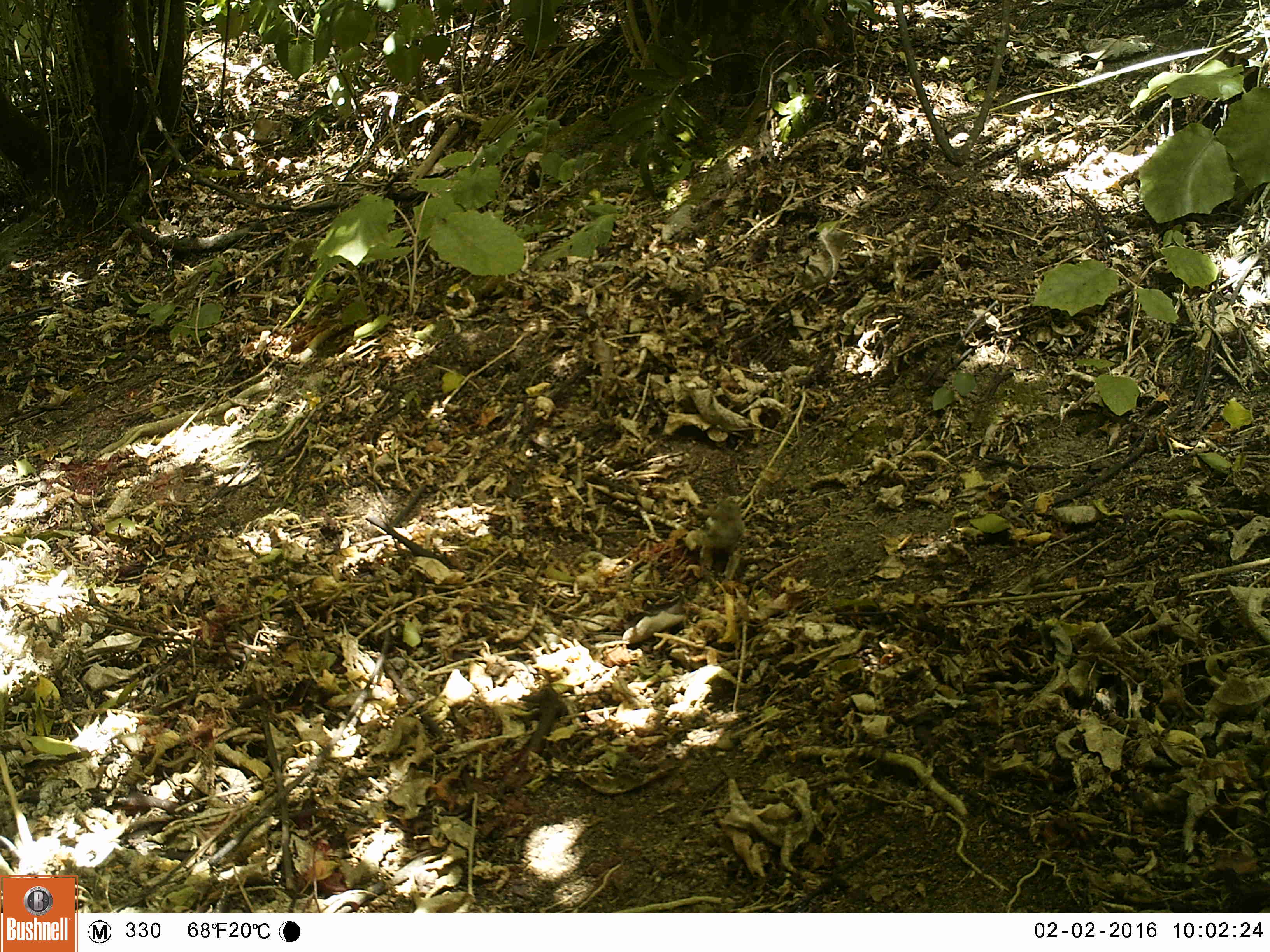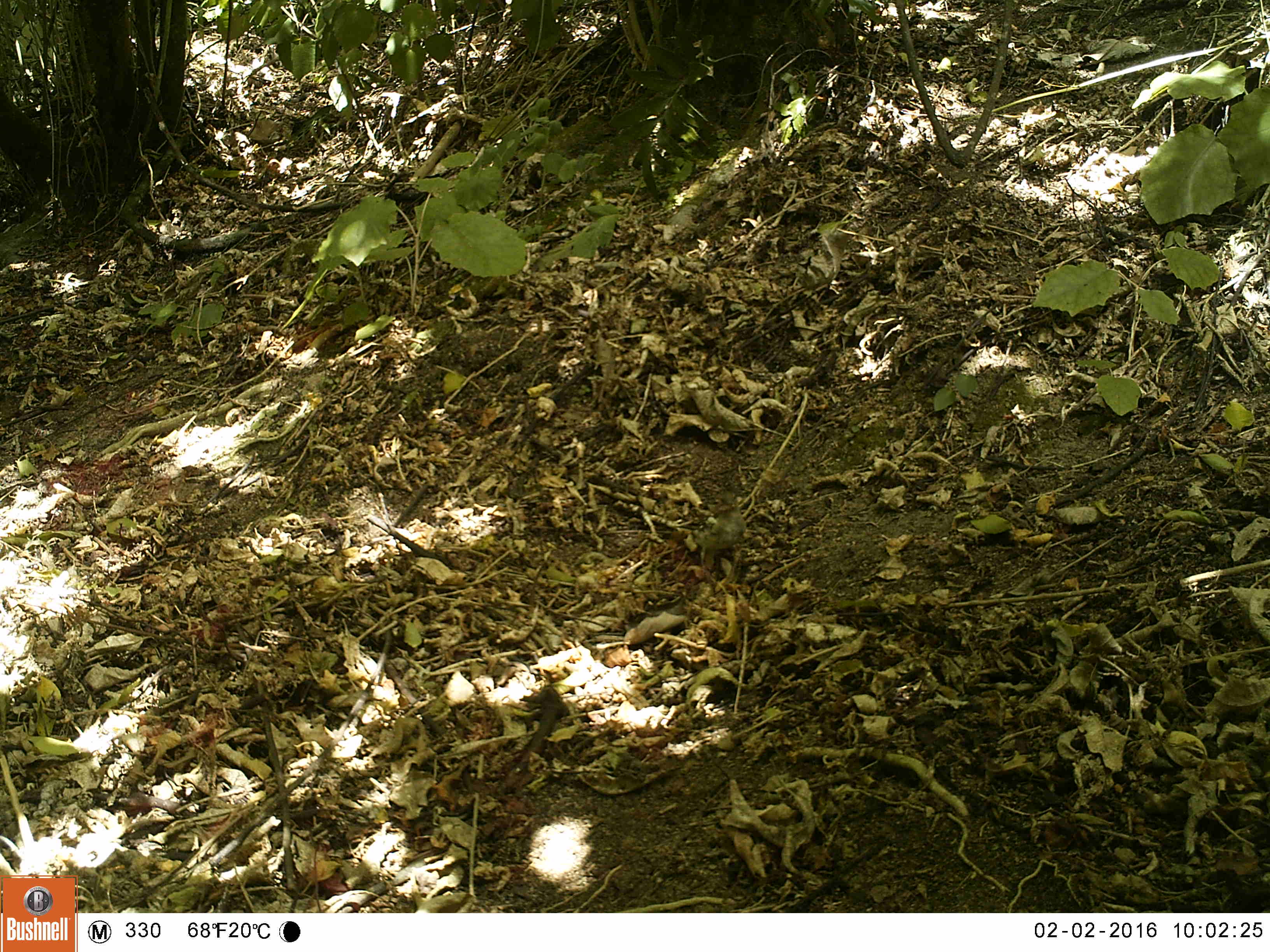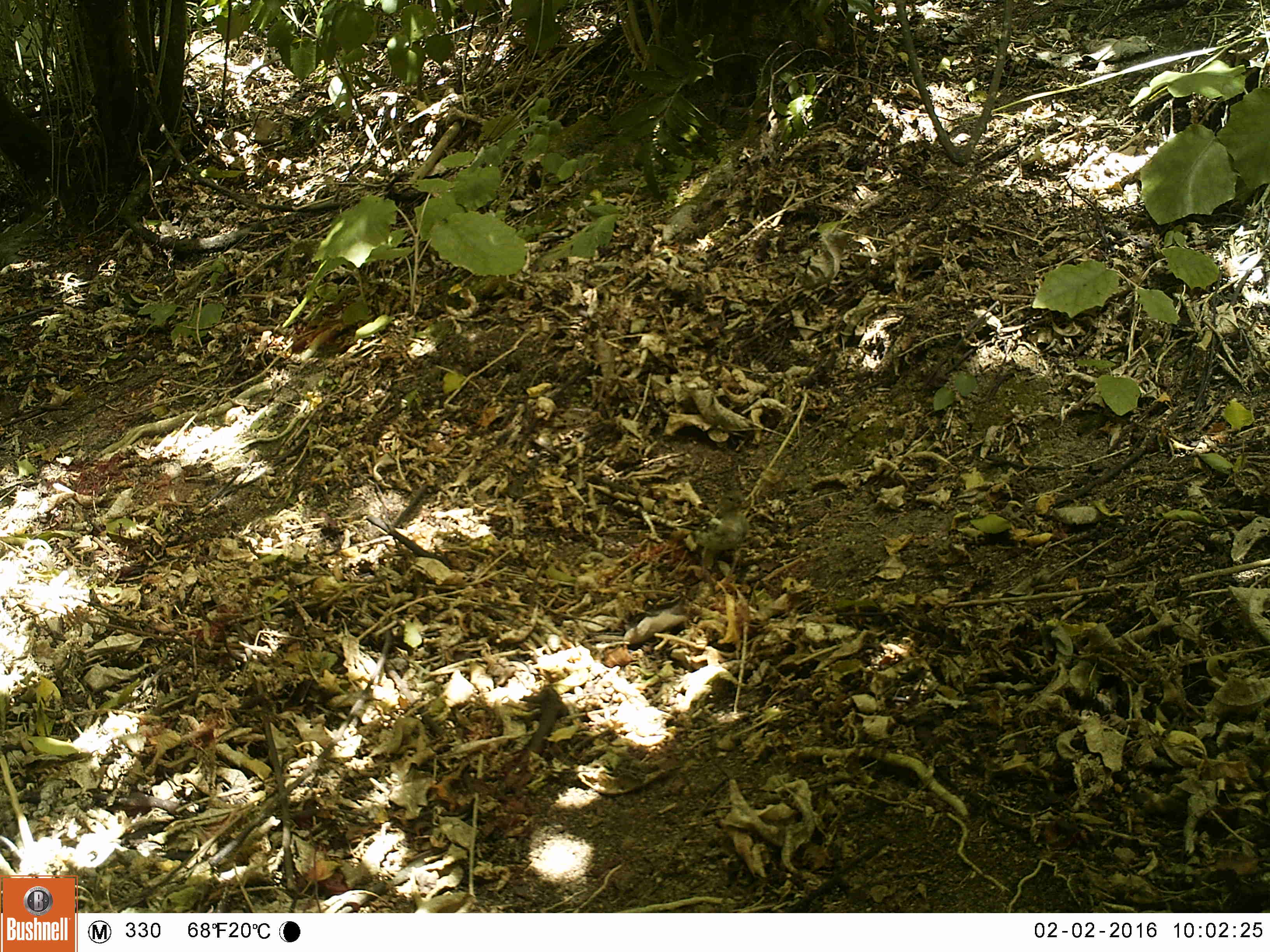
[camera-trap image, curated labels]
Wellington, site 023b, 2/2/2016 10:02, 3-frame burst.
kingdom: Animalia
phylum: Chordata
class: Aves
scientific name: Aves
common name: bird